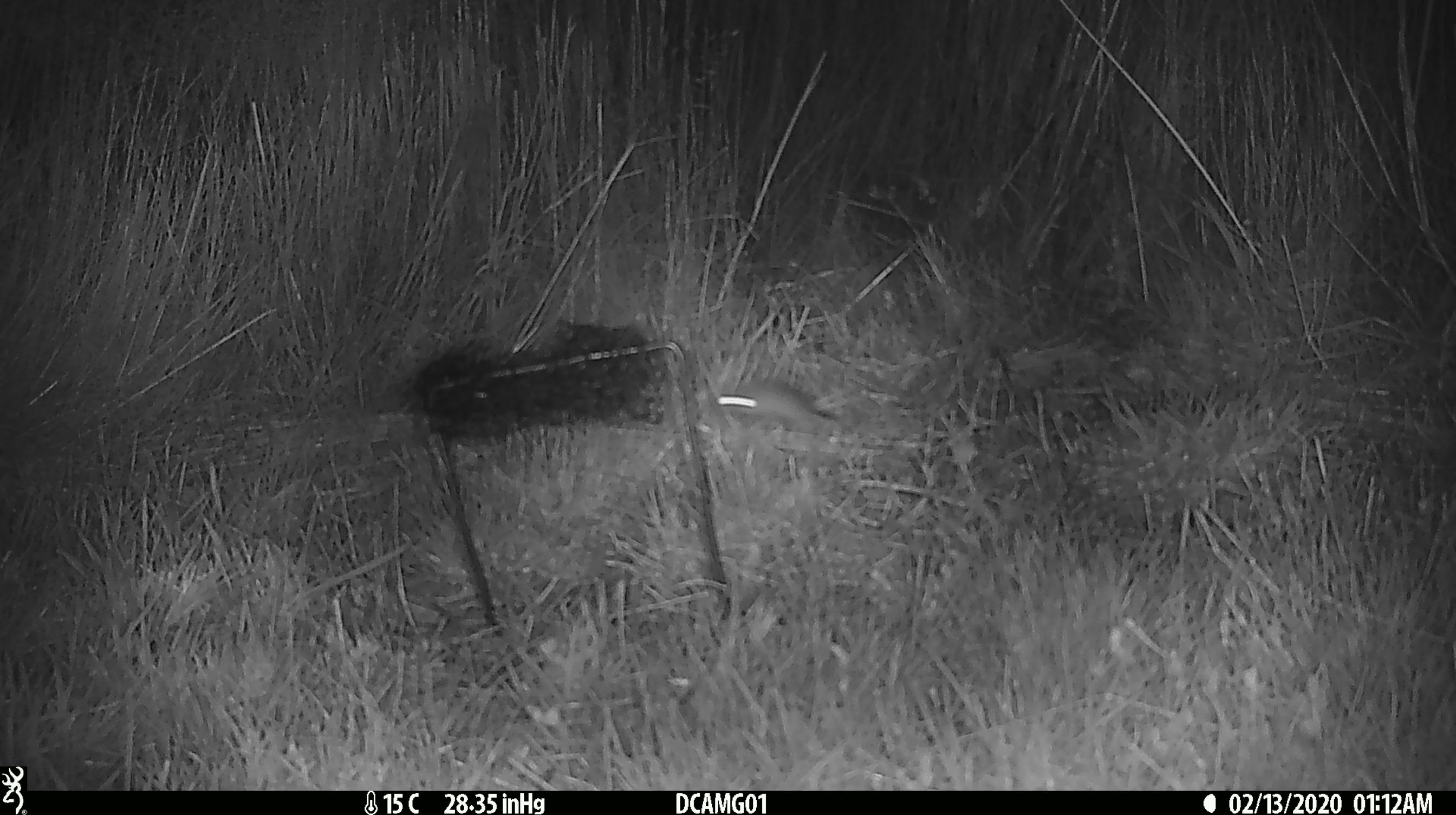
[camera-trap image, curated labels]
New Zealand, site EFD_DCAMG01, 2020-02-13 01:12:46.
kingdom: Animalia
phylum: Chordata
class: Mammalia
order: Rodentia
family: Muridae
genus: Mus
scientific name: Mus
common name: mouse